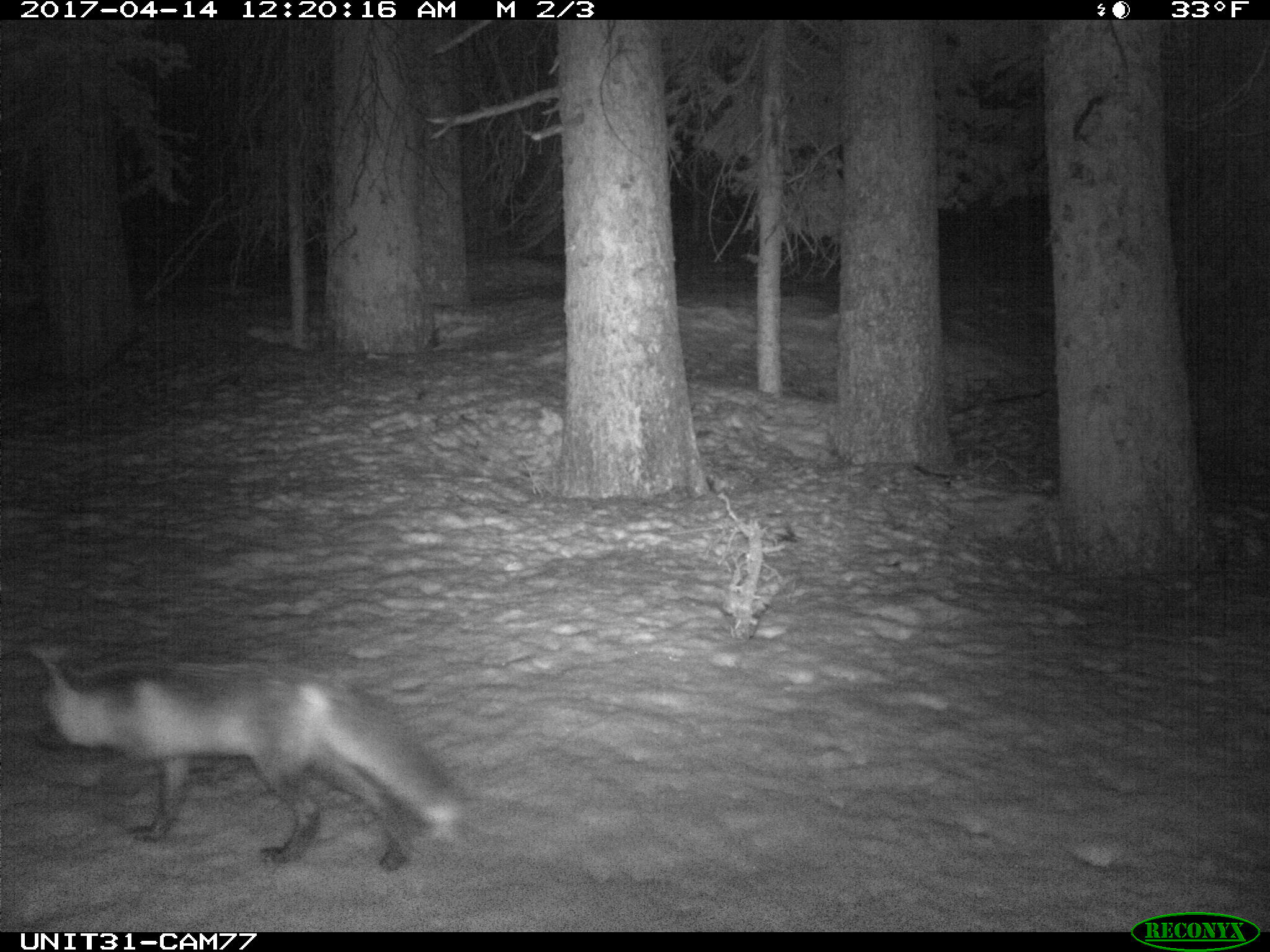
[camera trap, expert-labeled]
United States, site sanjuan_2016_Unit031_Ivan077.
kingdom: Animalia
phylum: Chordata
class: Mammalia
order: Carnivora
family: Canidae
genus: Vulpes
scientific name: Vulpes vulpes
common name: red fox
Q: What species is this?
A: Vulpes vulpes (red fox).